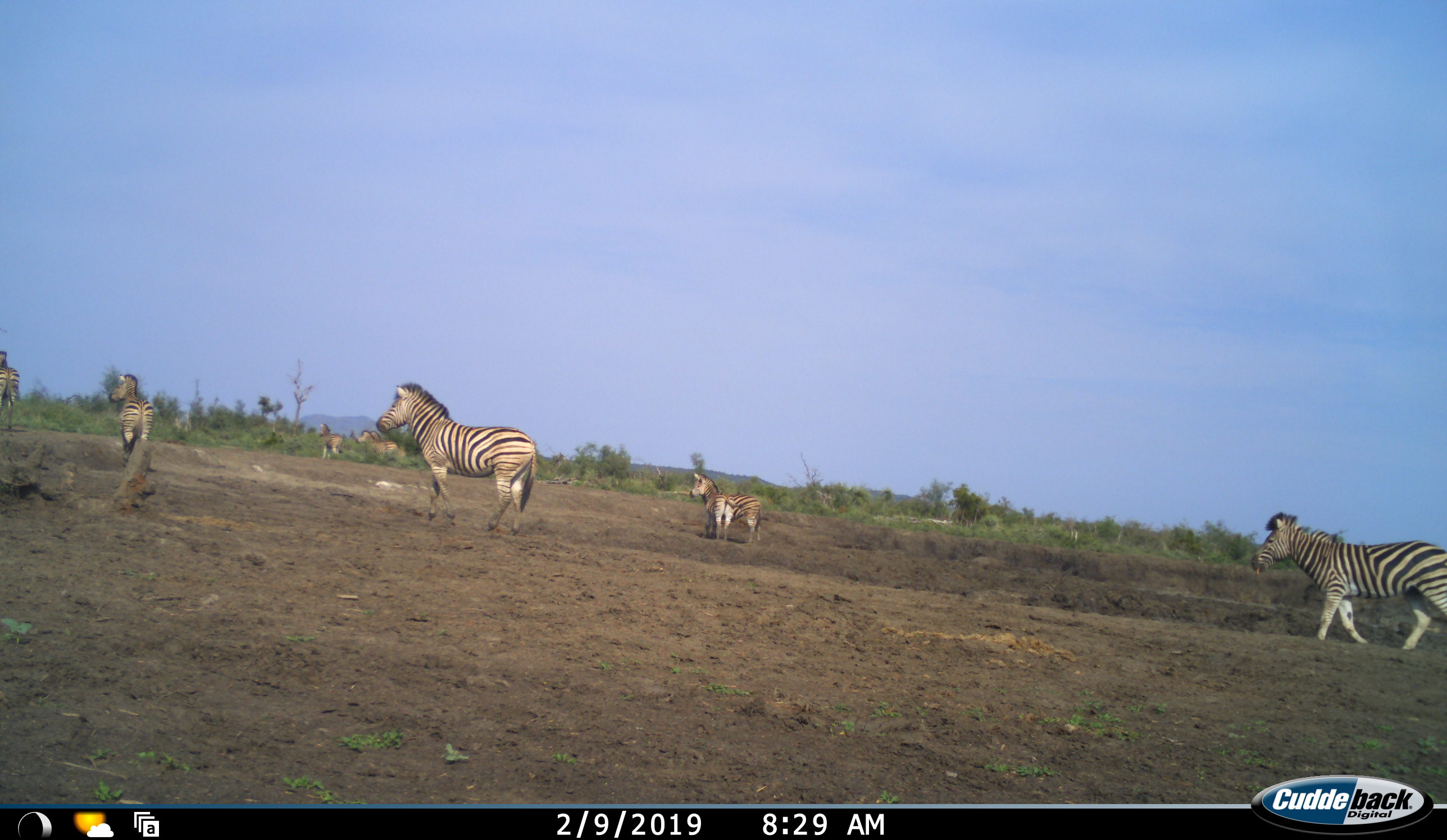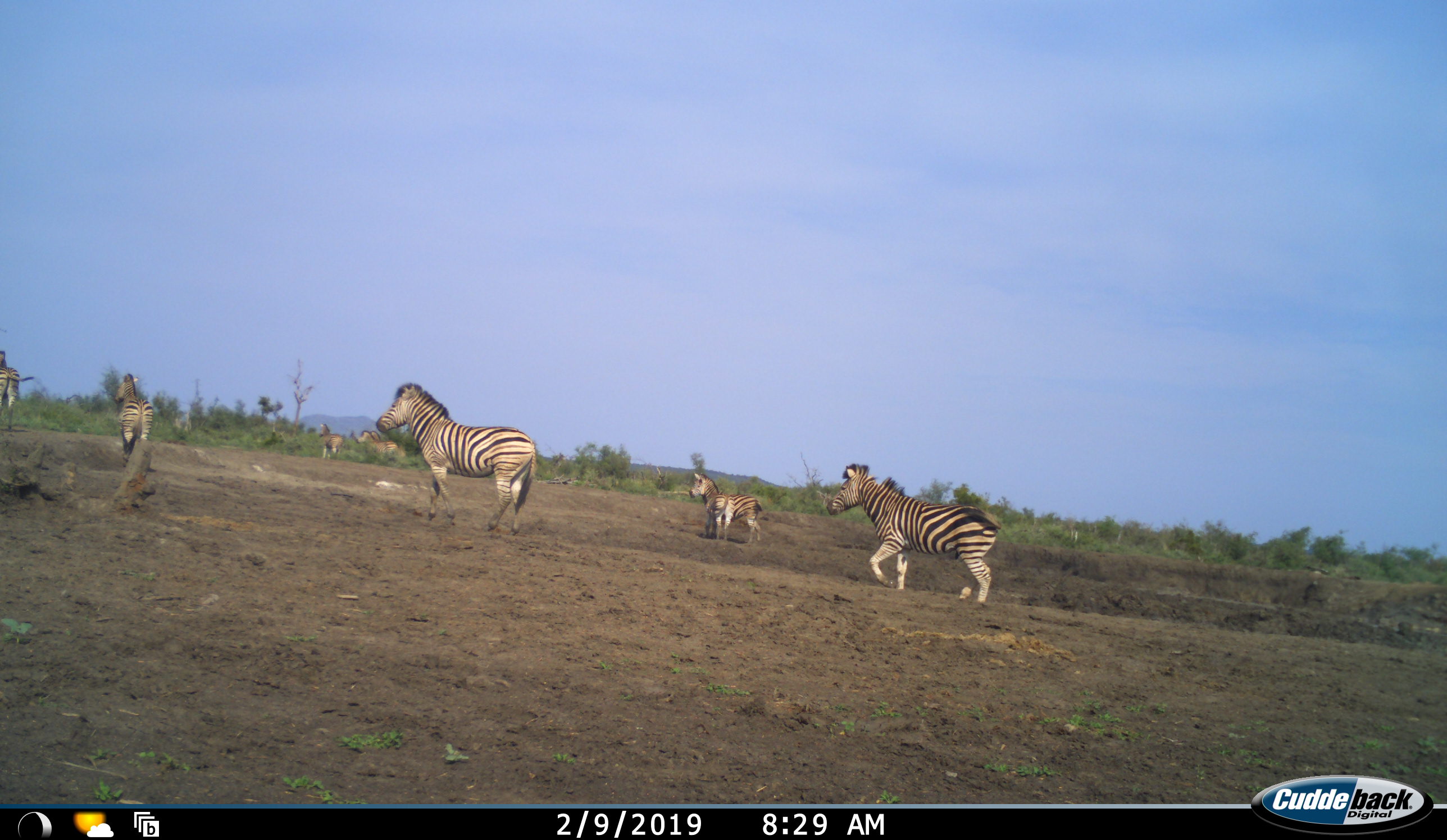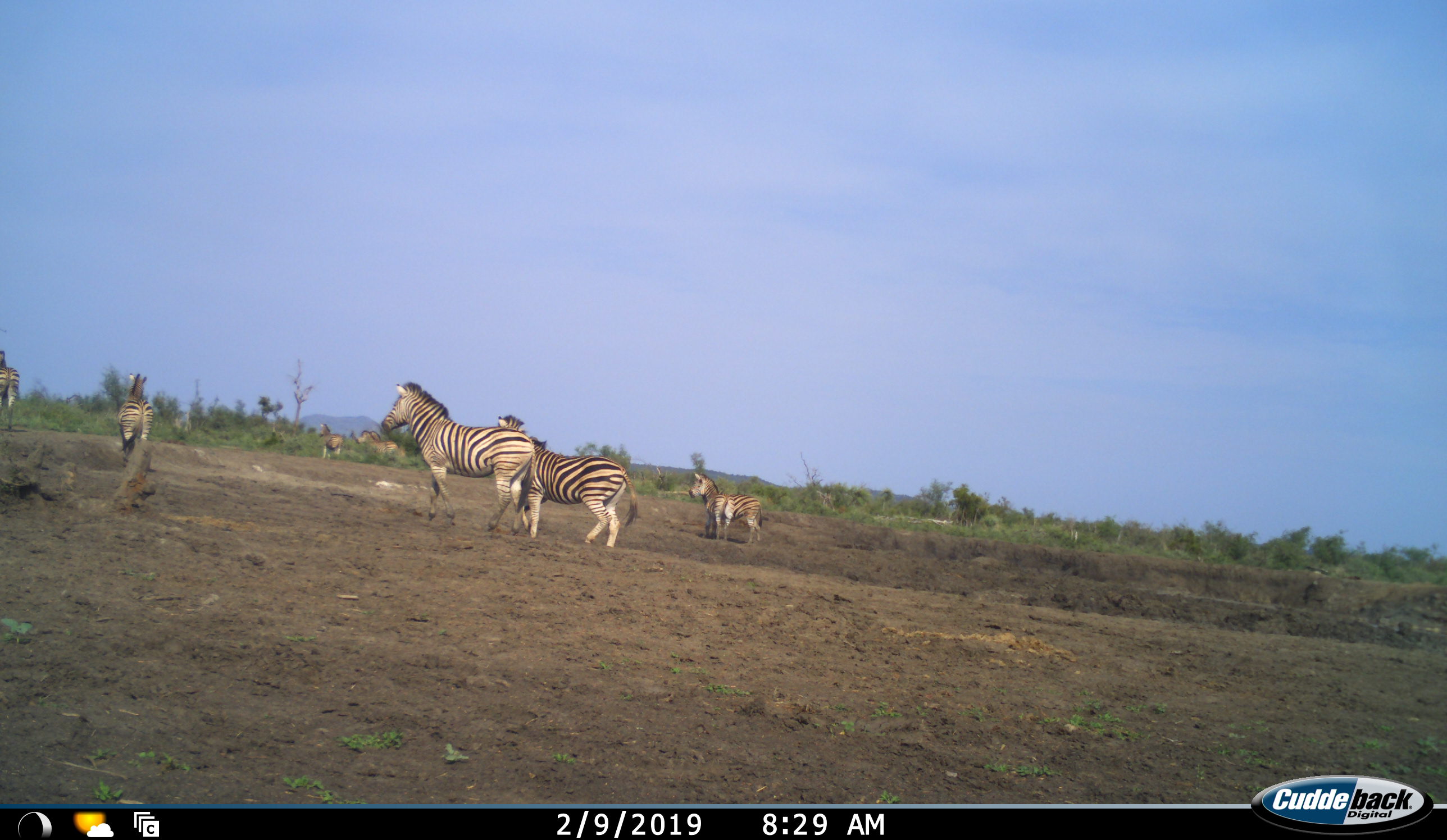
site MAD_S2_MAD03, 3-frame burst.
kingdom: Animalia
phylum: Chordata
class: Mammalia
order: Perissodactyla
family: Equidae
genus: Equus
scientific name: Equus quagga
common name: plains zebra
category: zebraplains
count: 8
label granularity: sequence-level